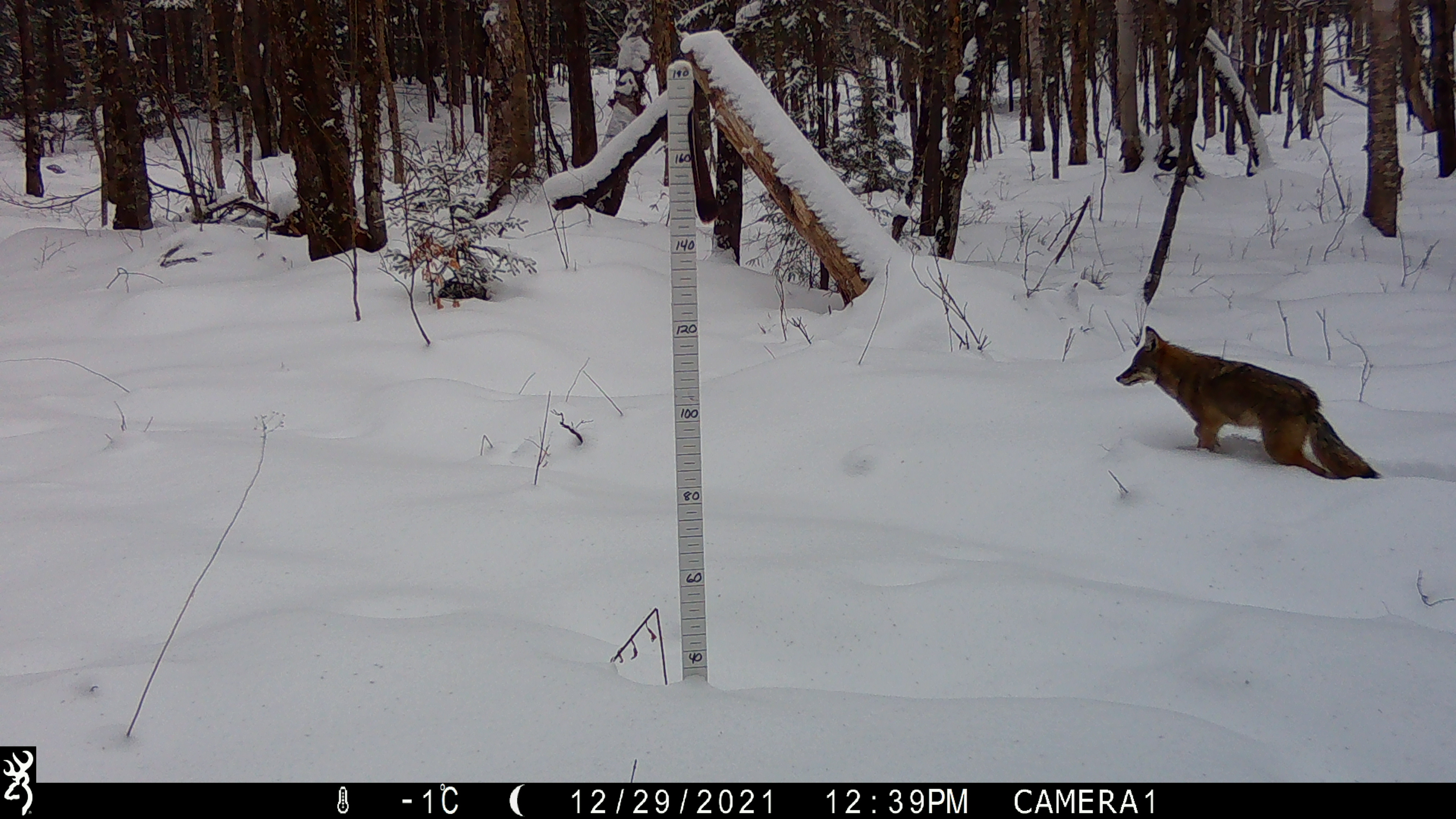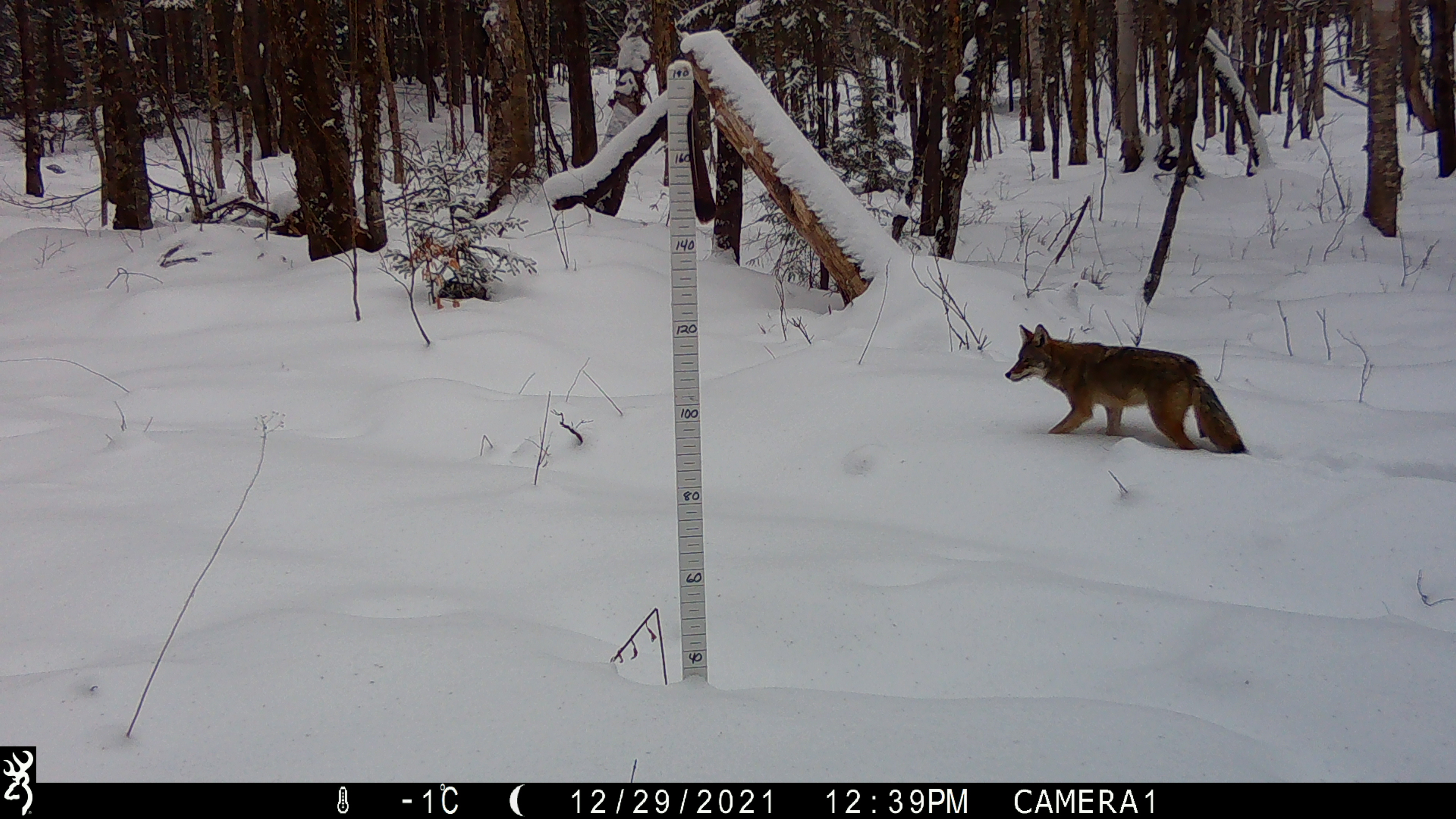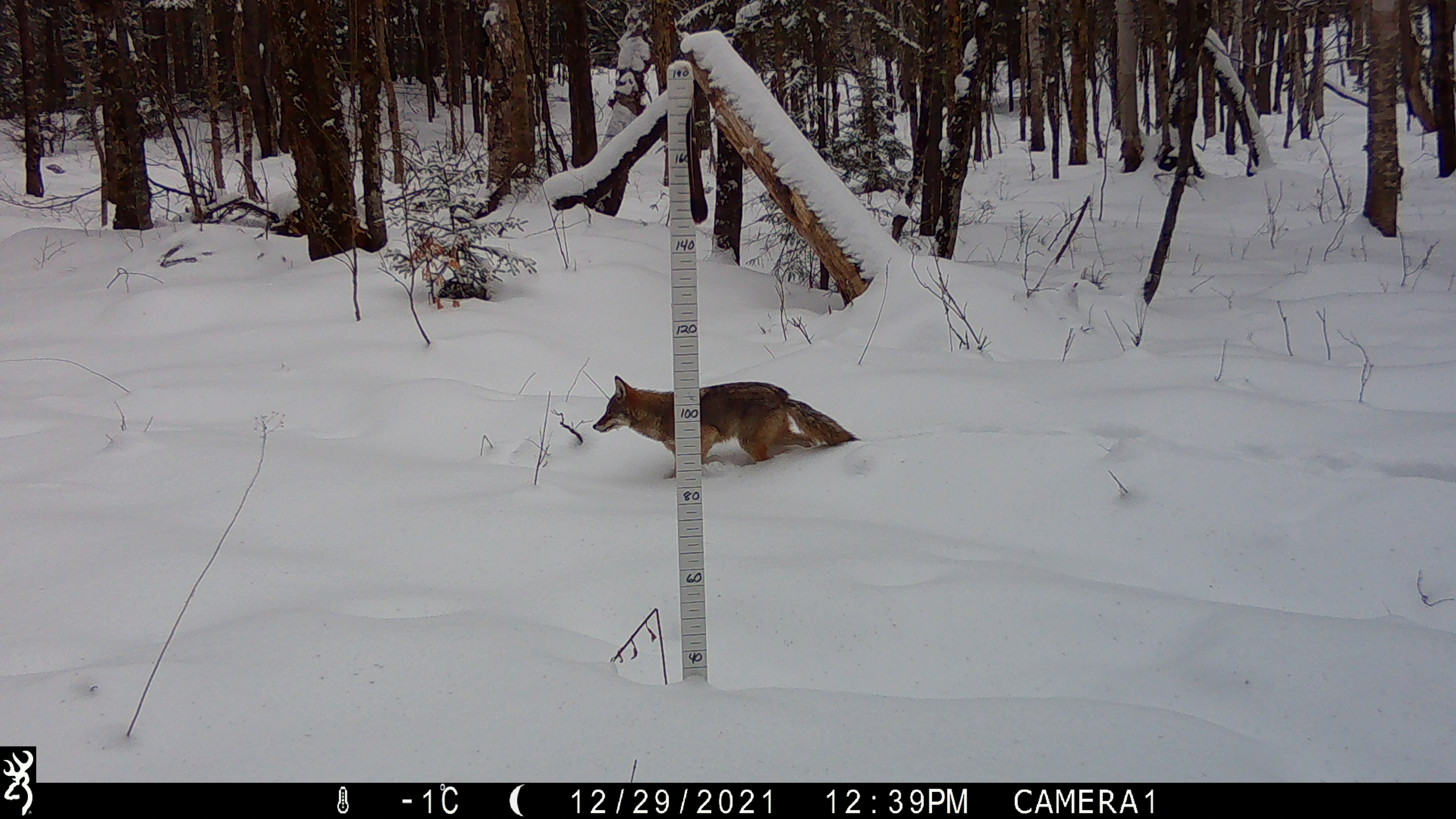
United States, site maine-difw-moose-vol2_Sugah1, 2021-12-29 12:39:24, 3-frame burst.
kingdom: Animalia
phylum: Chordata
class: Mammalia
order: Carnivora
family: Canidae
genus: Canis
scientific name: Canis latrans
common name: coyote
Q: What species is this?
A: Coyote (Canis latrans).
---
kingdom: Animalia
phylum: Chordata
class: Mammalia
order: Carnivora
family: Canidae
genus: Vulpes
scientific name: Vulpes vulpes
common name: red fox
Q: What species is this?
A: Red fox (Vulpes vulpes).